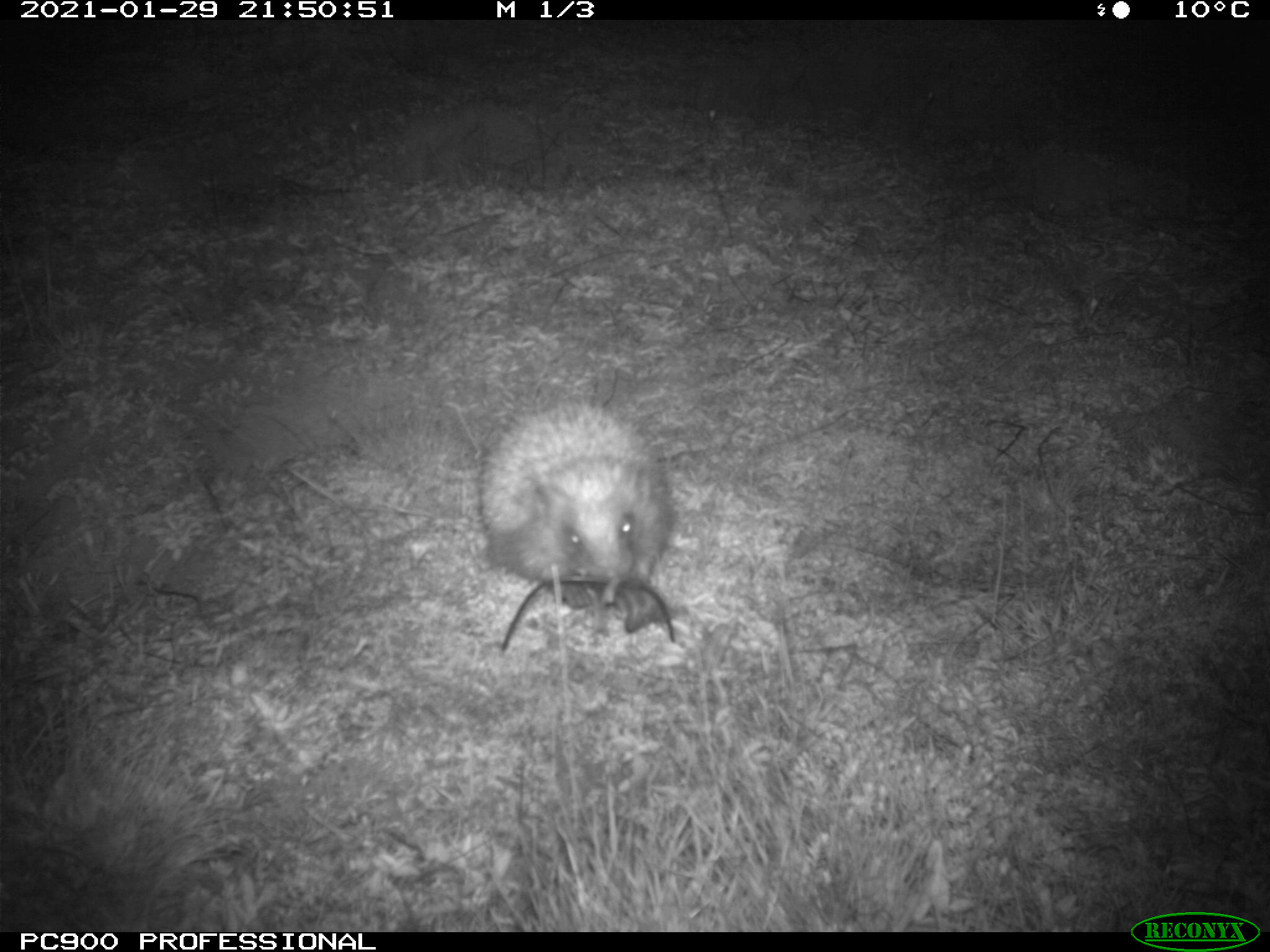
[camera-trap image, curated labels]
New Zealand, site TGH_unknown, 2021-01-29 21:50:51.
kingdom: Animalia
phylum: Chordata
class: Mammalia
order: Eulipotyphla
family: Erinaceidae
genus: Erinaceus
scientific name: Erinaceus europaeus europaeus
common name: european hedgehog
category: hedgehog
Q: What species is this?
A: Hedgehog (european hedgehog) (Erinaceus europaeus europaeus).